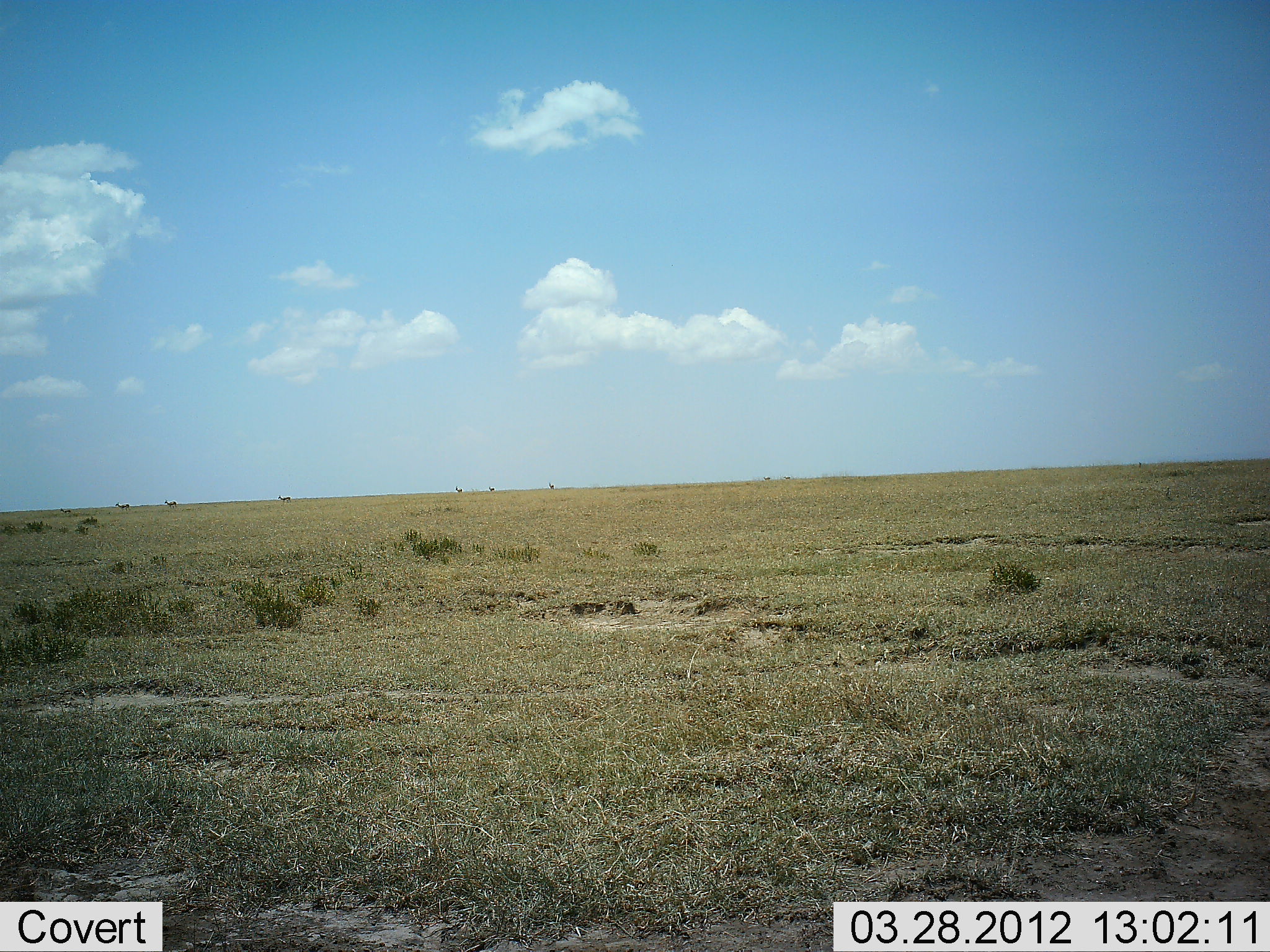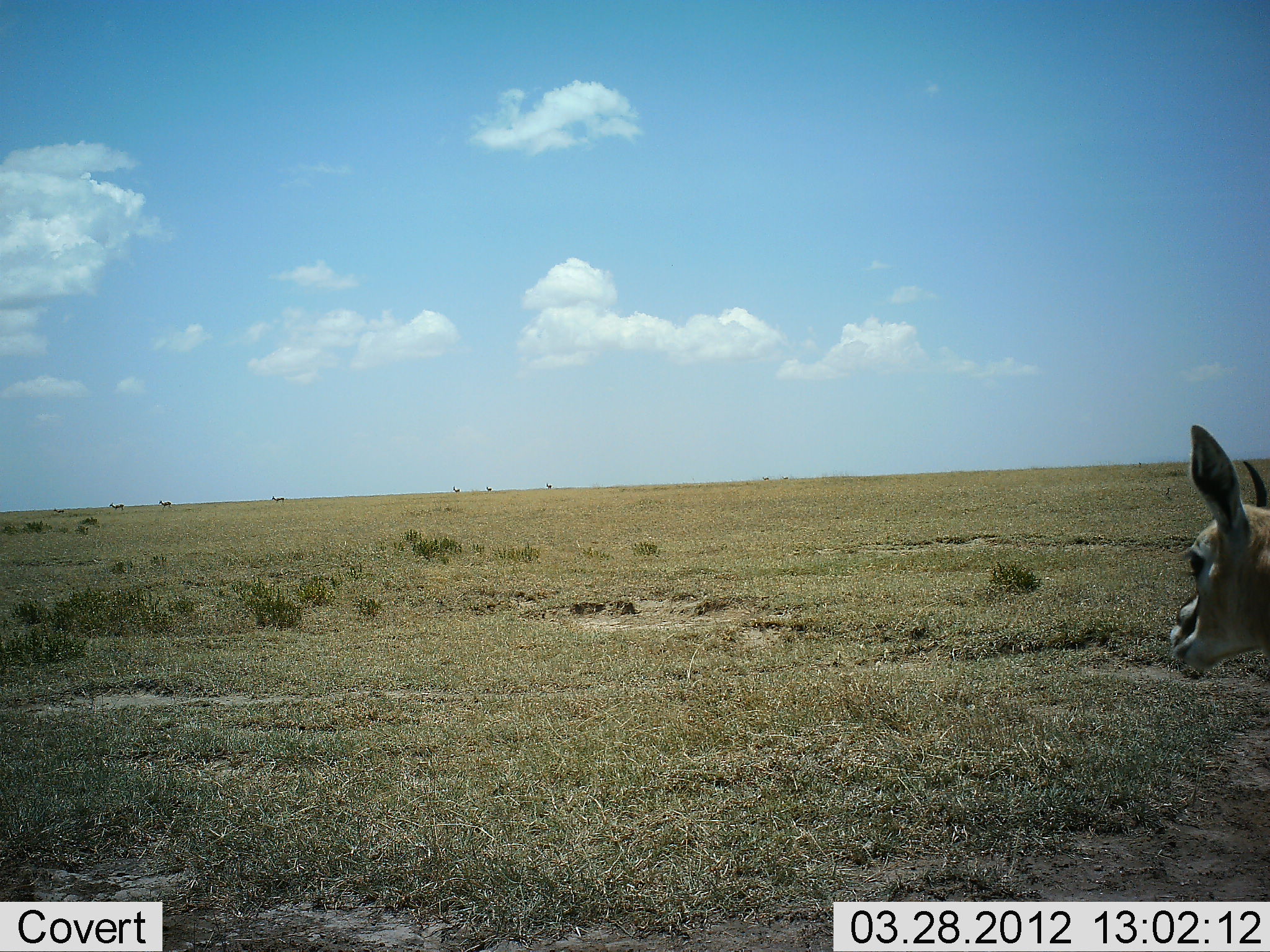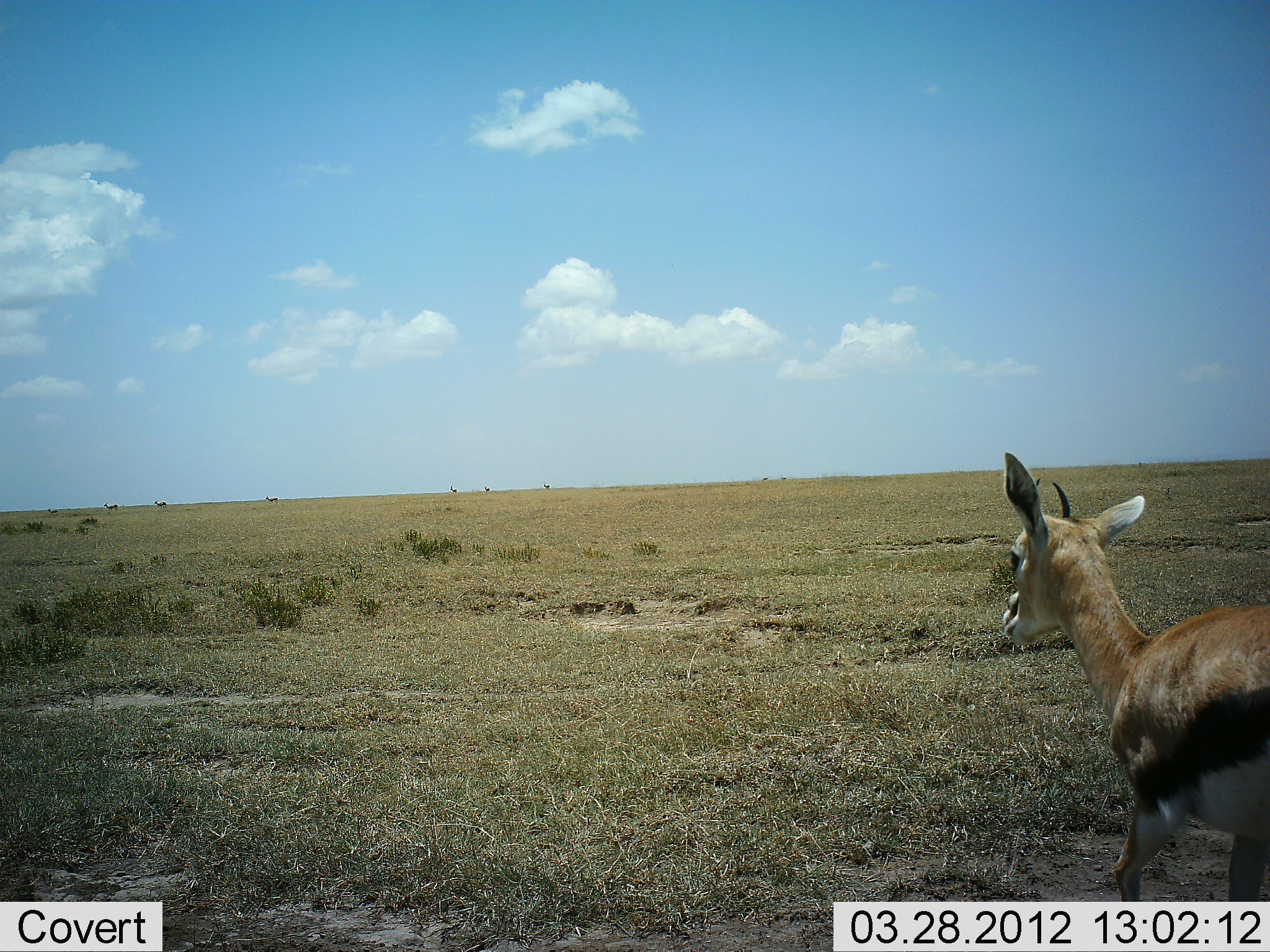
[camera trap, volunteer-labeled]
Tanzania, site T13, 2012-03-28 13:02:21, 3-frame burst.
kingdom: Animalia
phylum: Chordata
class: Mammalia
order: Artiodactyla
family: Bovidae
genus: Eudorcas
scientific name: Eudorcas thomsonii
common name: thomson's gazelle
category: gazellethomsons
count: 1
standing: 11%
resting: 0%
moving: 95%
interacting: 0%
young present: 0%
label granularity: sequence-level